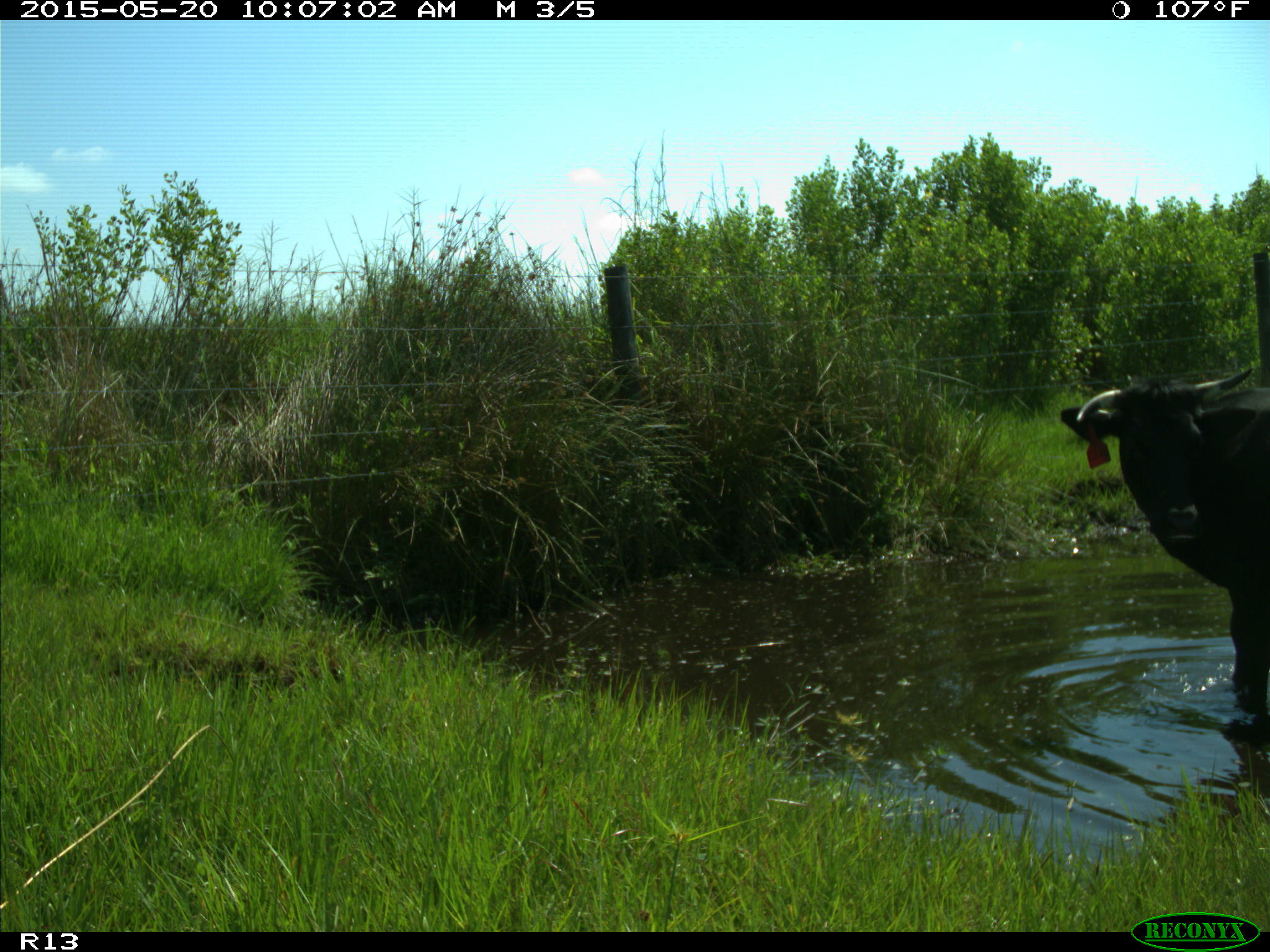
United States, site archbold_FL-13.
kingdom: Animalia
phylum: Chordata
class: Mammalia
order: Artiodactyla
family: Bovidae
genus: Bos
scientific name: Bos taurus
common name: domestic cow